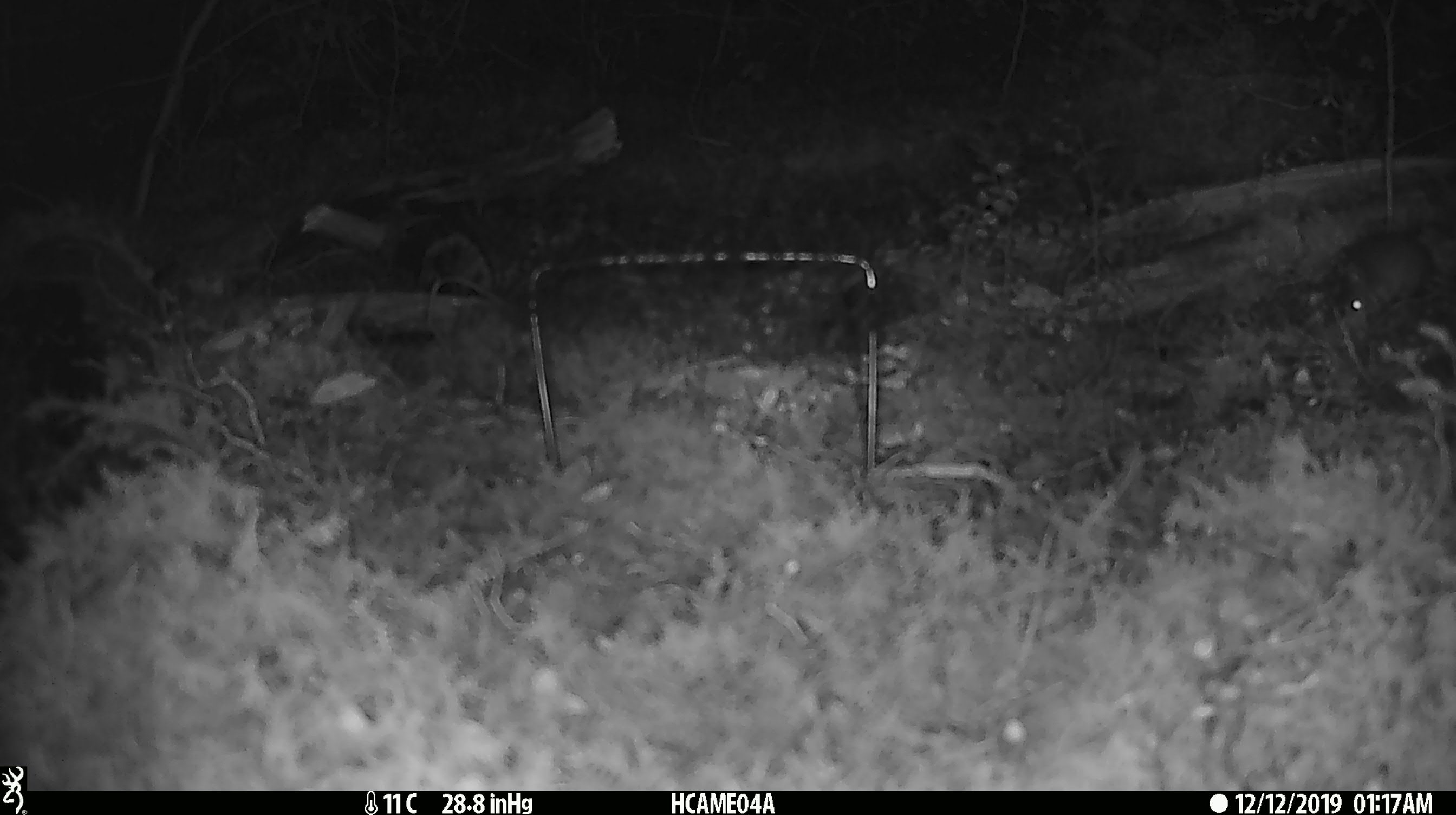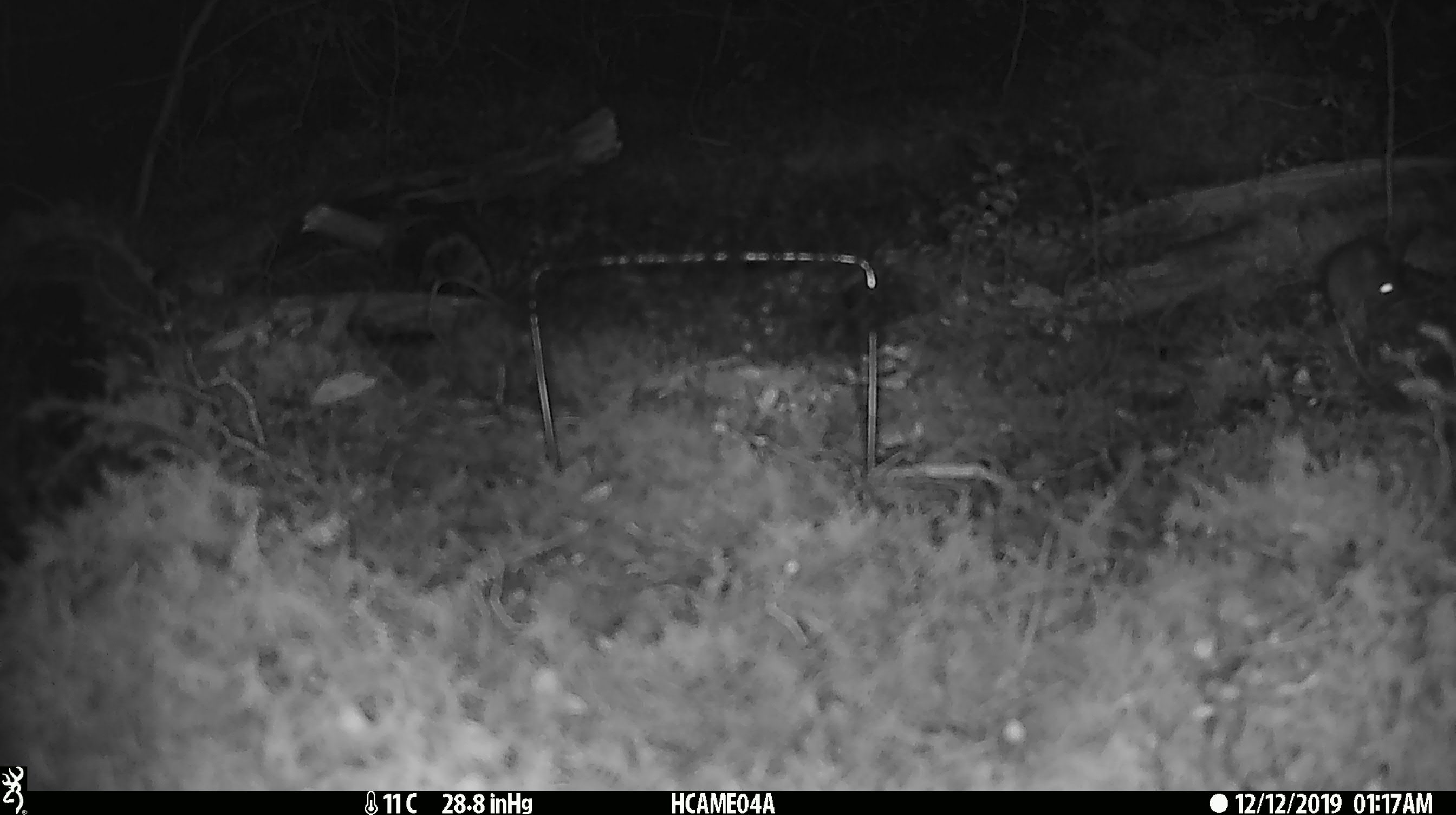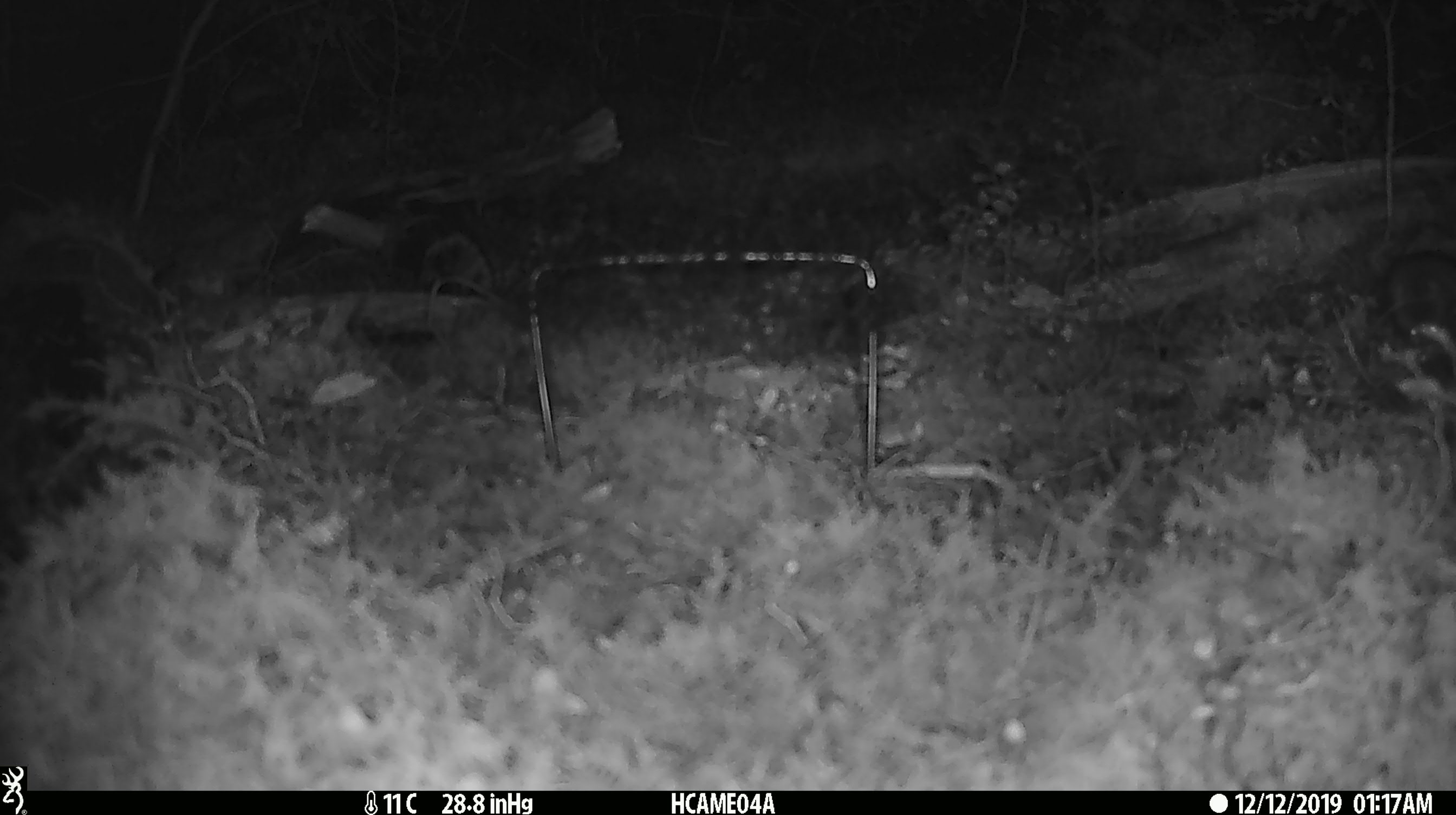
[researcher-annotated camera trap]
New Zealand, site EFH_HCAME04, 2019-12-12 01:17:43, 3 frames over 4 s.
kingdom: Animalia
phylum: Chordata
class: Mammalia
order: Rodentia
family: Muridae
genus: Mus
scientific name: Mus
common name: mouse